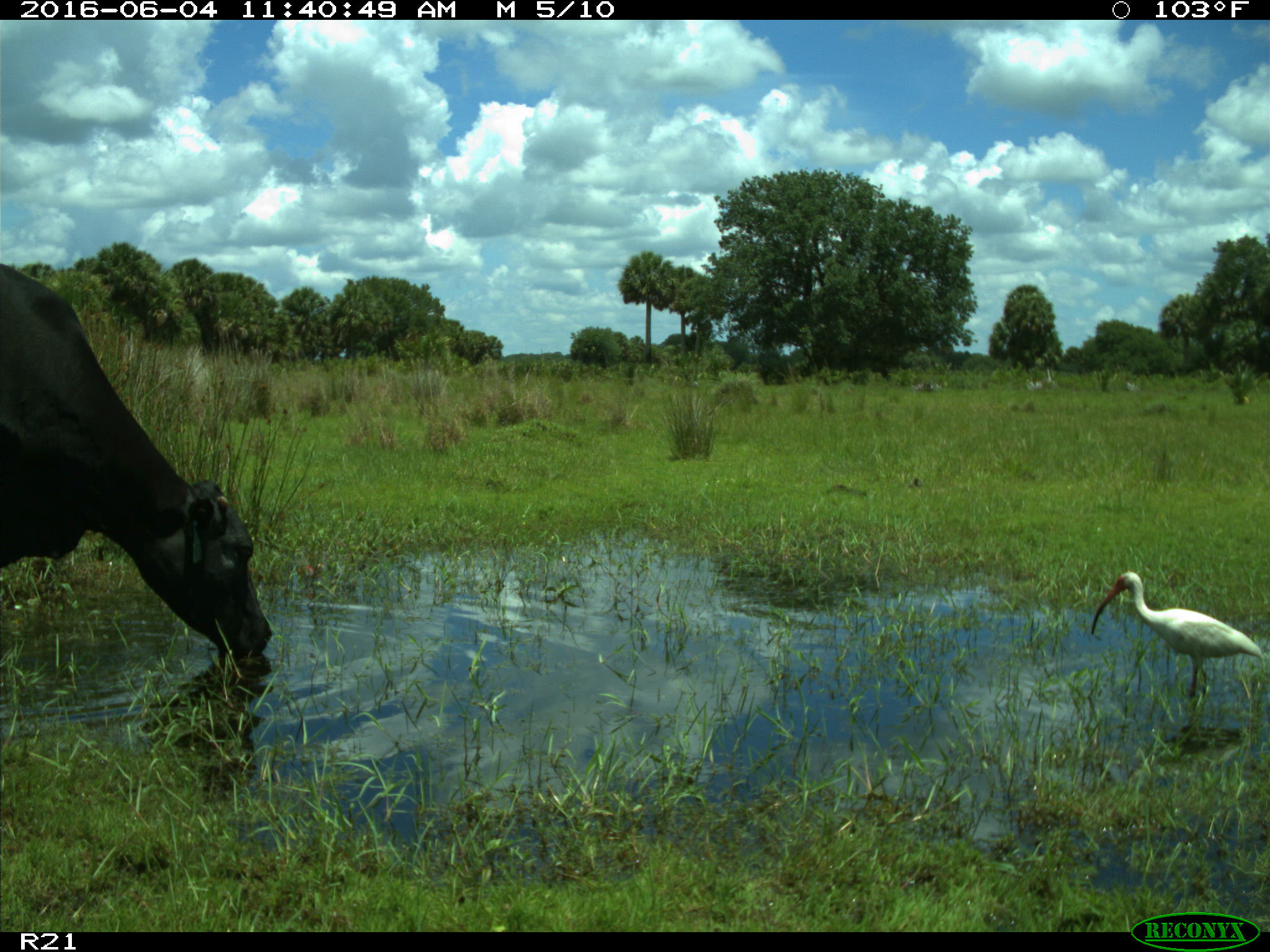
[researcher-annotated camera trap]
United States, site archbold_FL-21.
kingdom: Animalia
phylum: Chordata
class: Mammalia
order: Artiodactyla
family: Bovidae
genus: Bos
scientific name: Bos taurus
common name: domestic cow